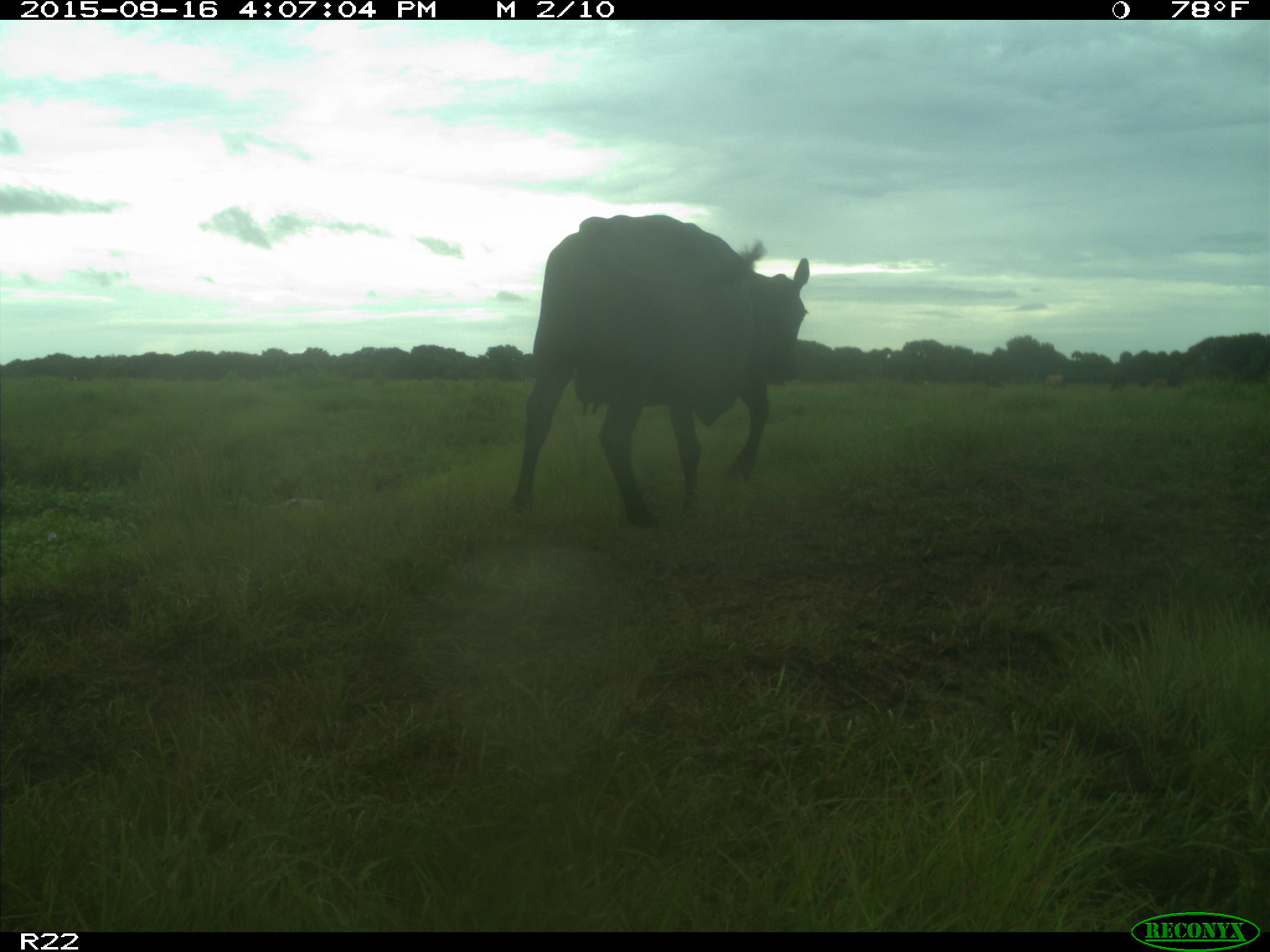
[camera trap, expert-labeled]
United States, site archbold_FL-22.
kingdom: Animalia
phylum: Chordata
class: Mammalia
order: Artiodactyla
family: Bovidae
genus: Bos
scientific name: Bos taurus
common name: domestic cow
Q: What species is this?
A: Bos taurus (domestic cow).